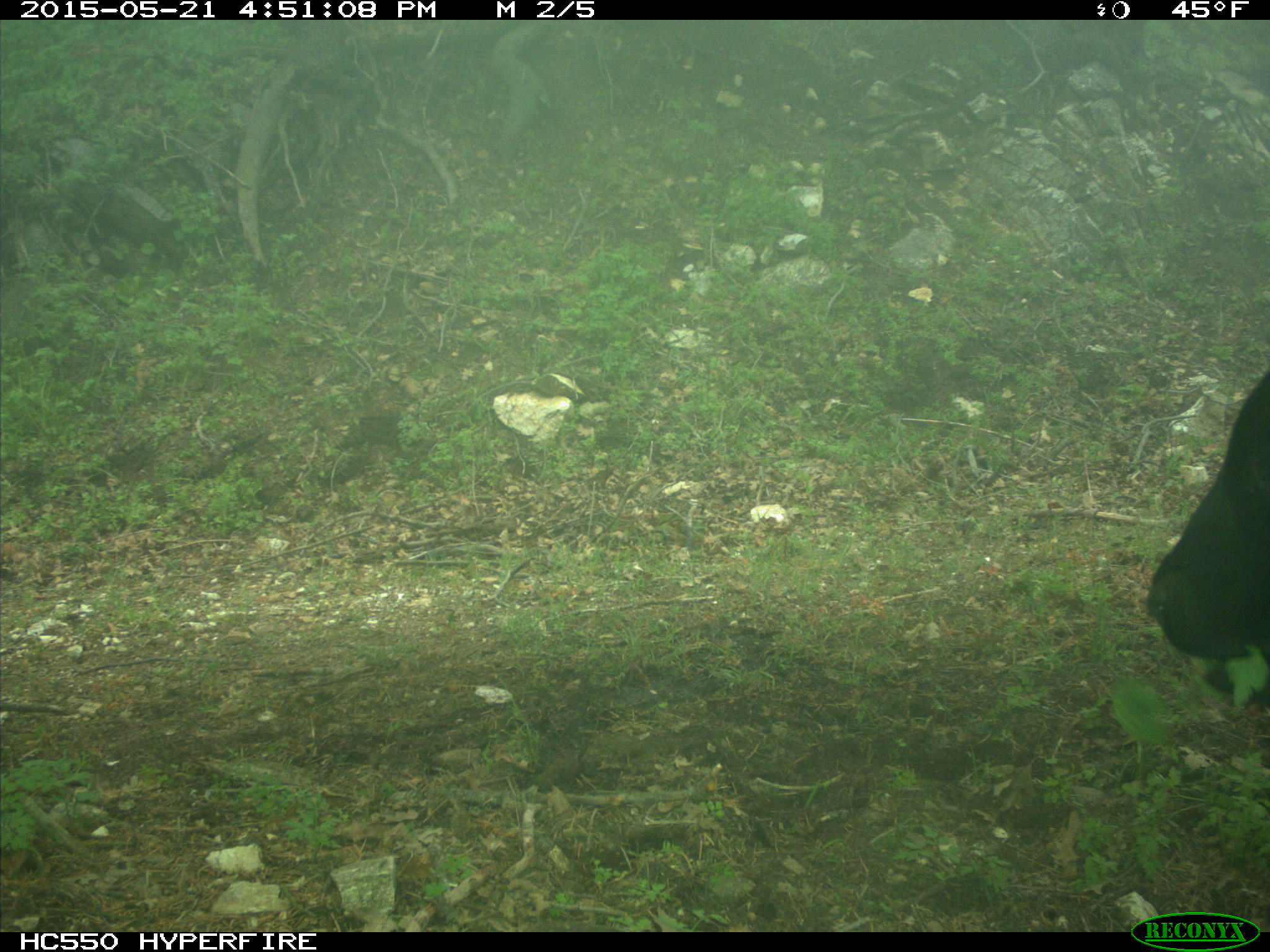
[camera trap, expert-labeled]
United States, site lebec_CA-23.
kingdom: Animalia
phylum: Chordata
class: Mammalia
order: Artiodactyla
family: Bovidae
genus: Bos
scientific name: Bos taurus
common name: domestic cow